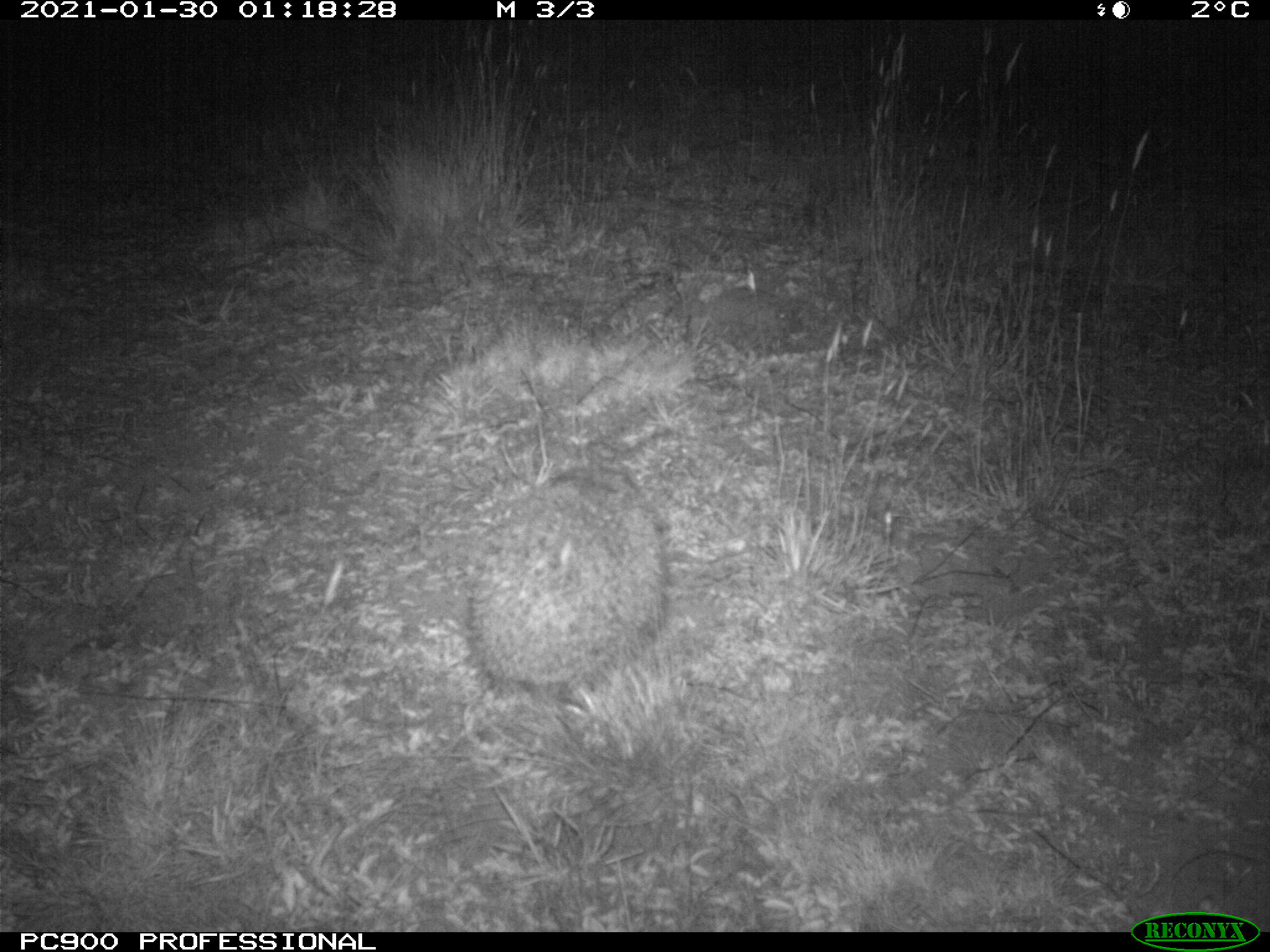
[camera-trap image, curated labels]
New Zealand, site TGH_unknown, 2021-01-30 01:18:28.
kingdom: Animalia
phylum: Chordata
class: Mammalia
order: Eulipotyphla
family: Erinaceidae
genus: Erinaceus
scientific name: Erinaceus europaeus europaeus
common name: european hedgehog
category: hedgehog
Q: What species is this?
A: Hedgehog (european hedgehog) (Erinaceus europaeus europaeus).